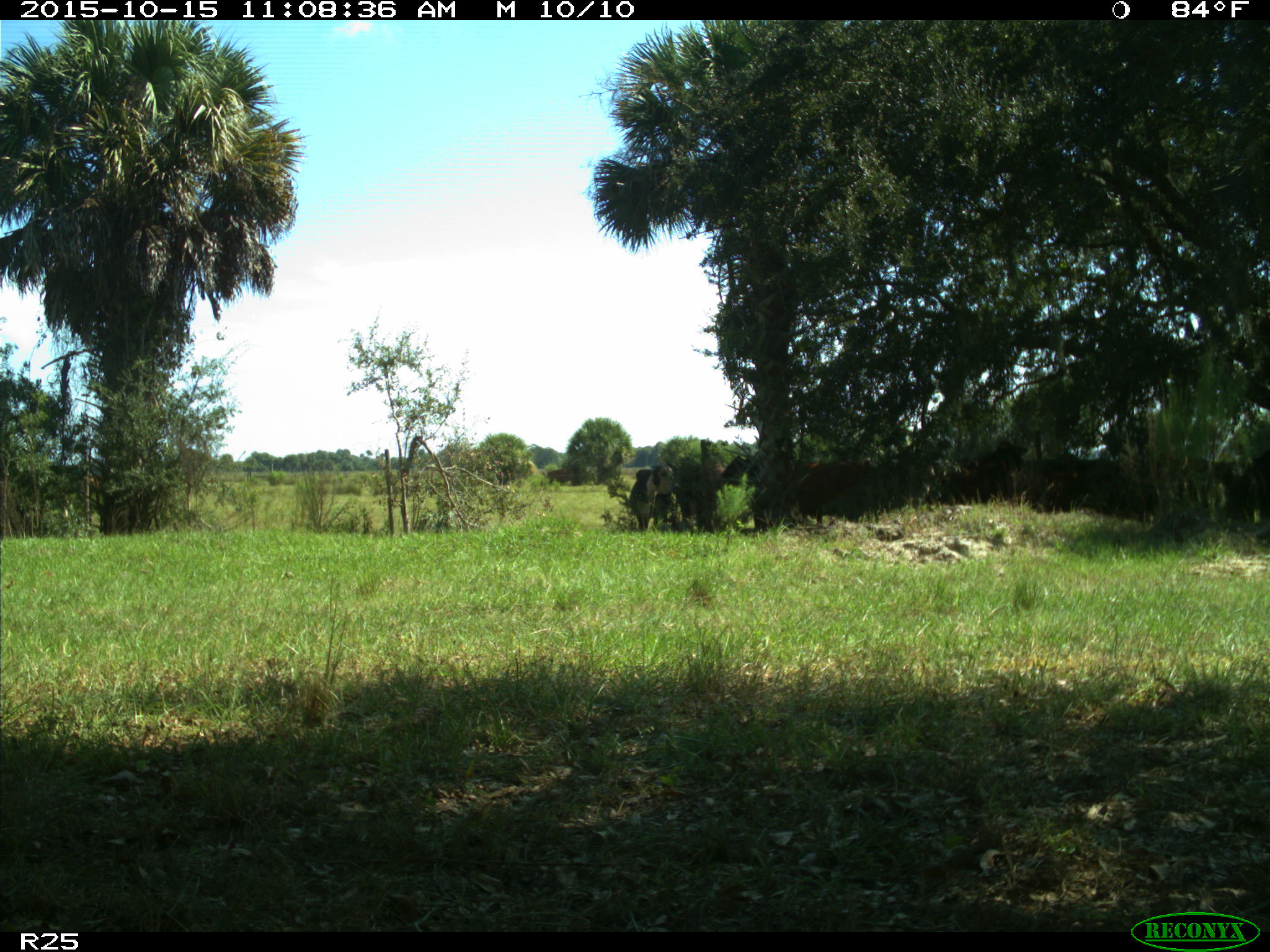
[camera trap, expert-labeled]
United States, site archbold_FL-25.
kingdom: Animalia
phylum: Chordata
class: Mammalia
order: Artiodactyla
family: Bovidae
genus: Bos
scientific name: Bos taurus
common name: domestic cow